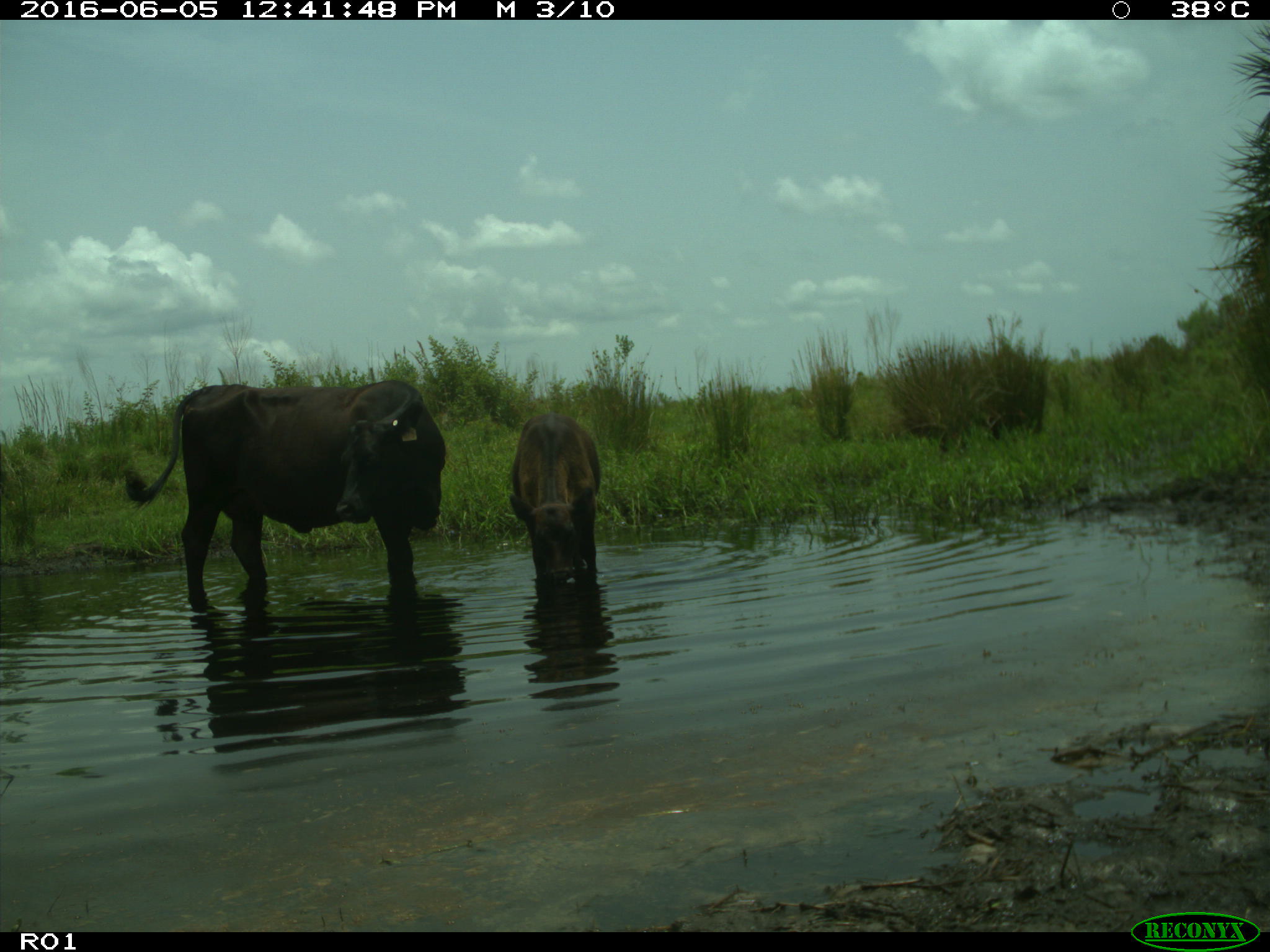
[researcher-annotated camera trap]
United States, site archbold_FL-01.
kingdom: Animalia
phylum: Chordata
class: Mammalia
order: Artiodactyla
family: Bovidae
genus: Bos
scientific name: Bos taurus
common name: domestic cow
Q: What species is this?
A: Bos taurus (domestic cow).